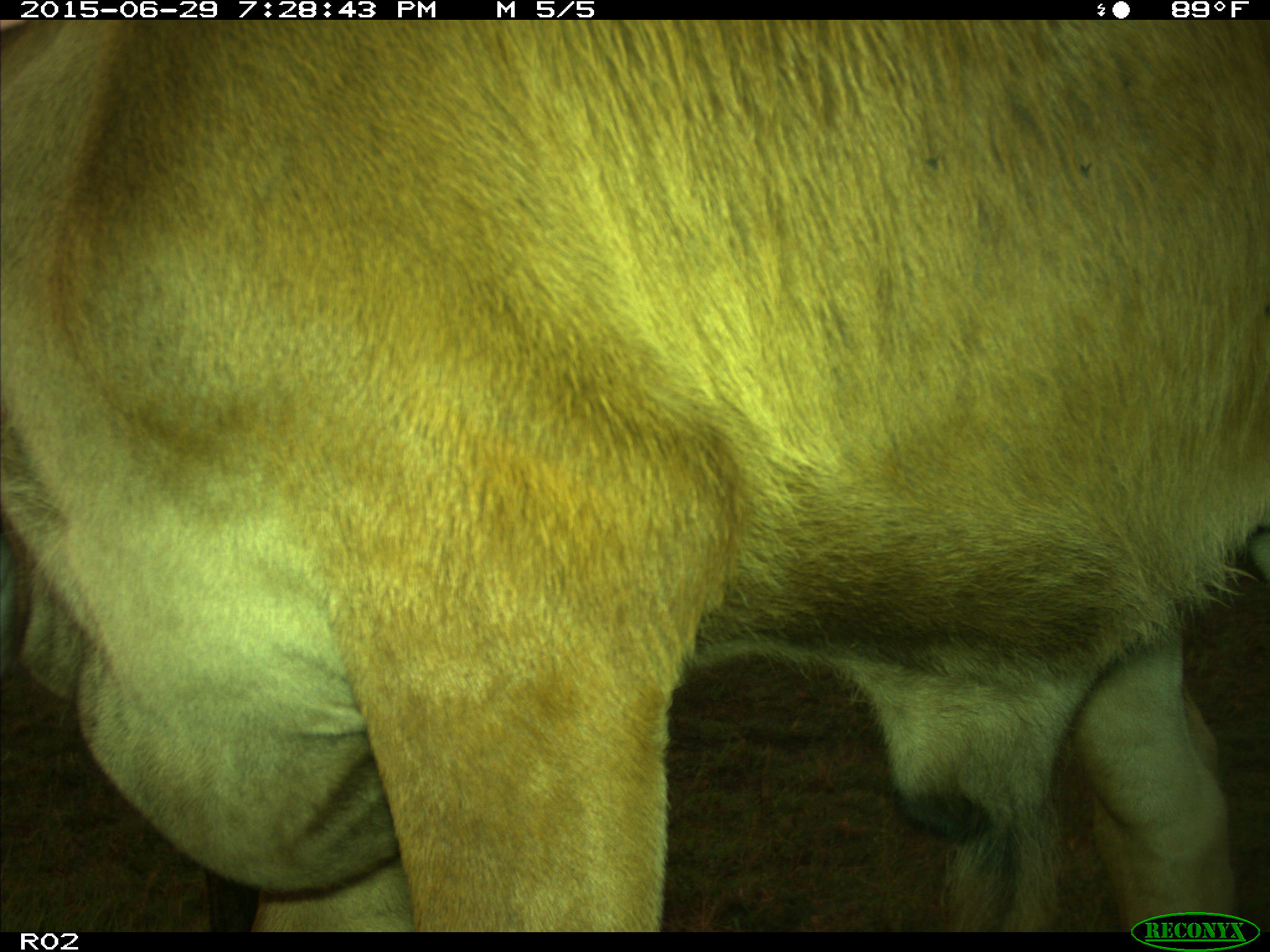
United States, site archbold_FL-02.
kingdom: Animalia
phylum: Chordata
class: Mammalia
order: Artiodactyla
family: Bovidae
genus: Bos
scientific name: Bos taurus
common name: domestic cow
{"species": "Bos taurus (domestic cow)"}